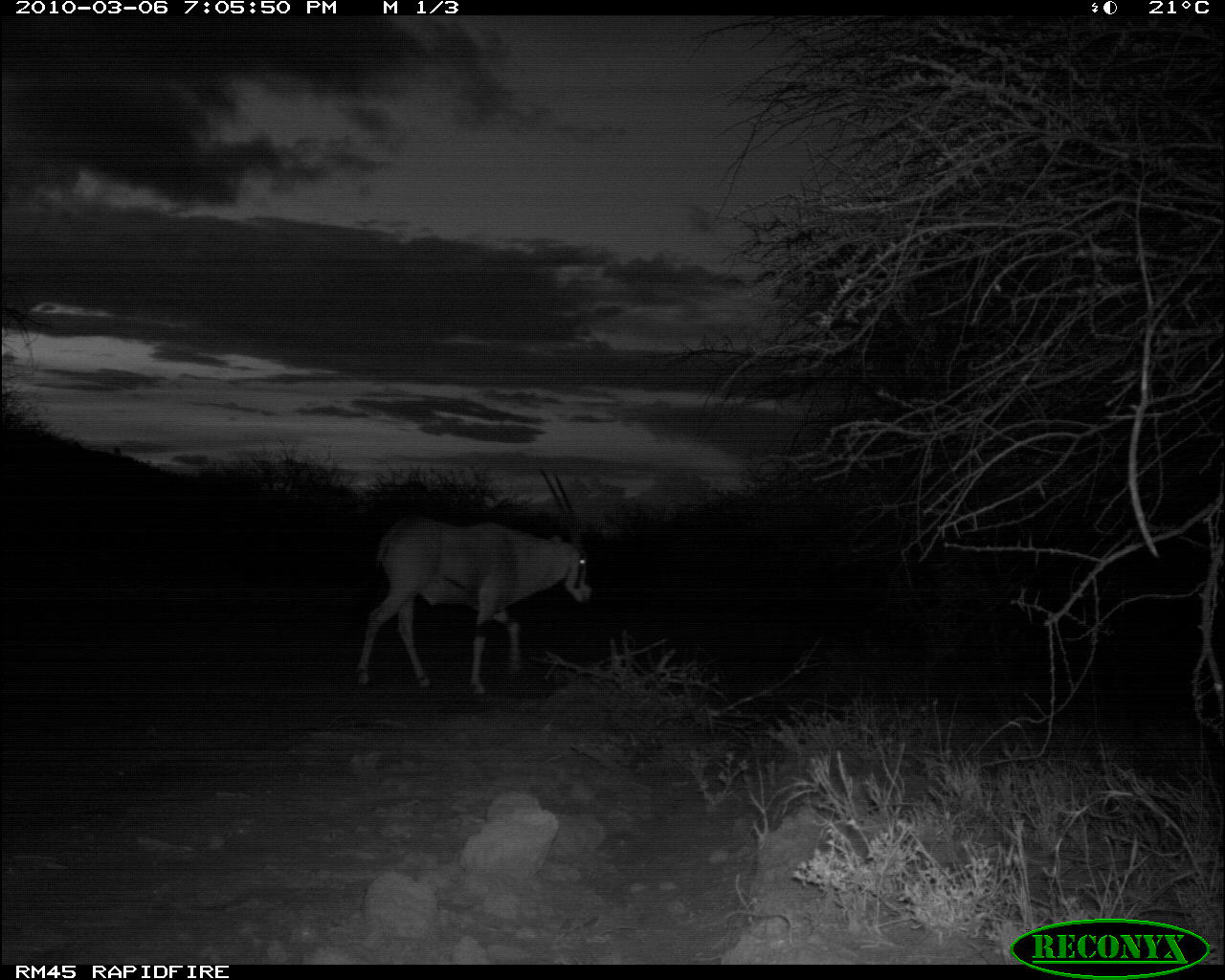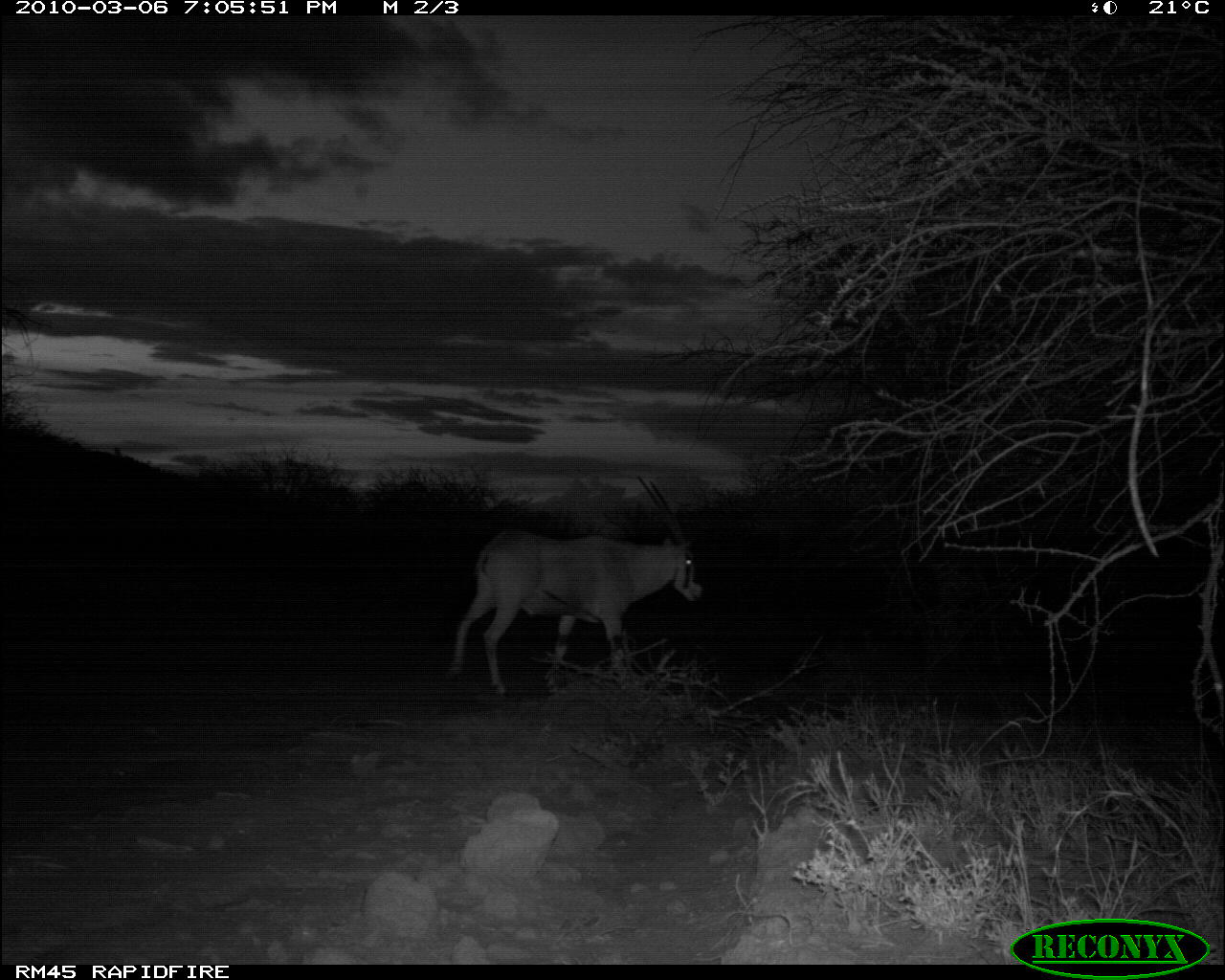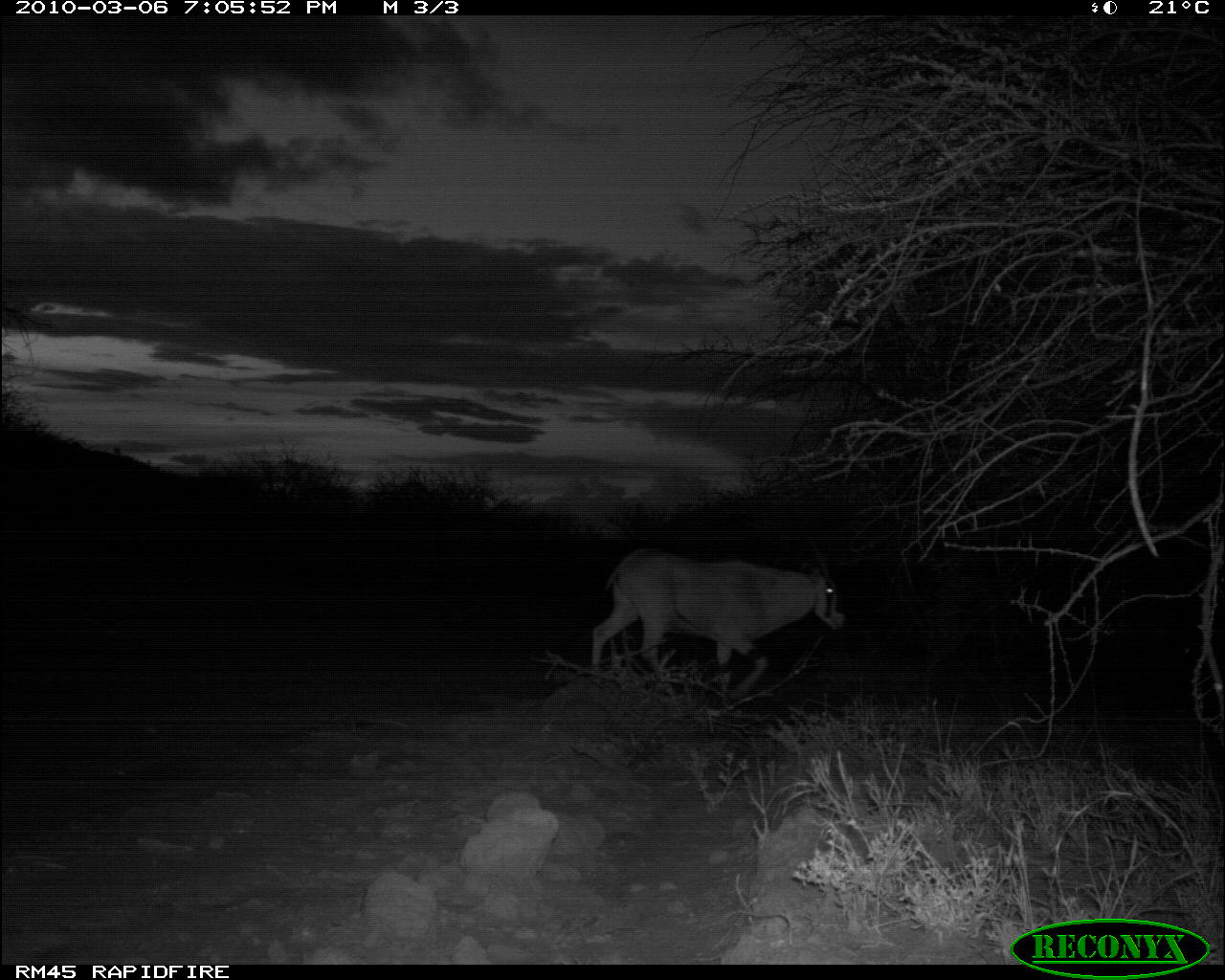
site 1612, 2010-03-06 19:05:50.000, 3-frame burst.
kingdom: Animalia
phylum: Chordata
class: Mammalia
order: Artiodactyla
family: Bovidae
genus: Oryx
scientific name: Oryx beisa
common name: east african oryx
Oryx beisa (east african oryx), count 1.